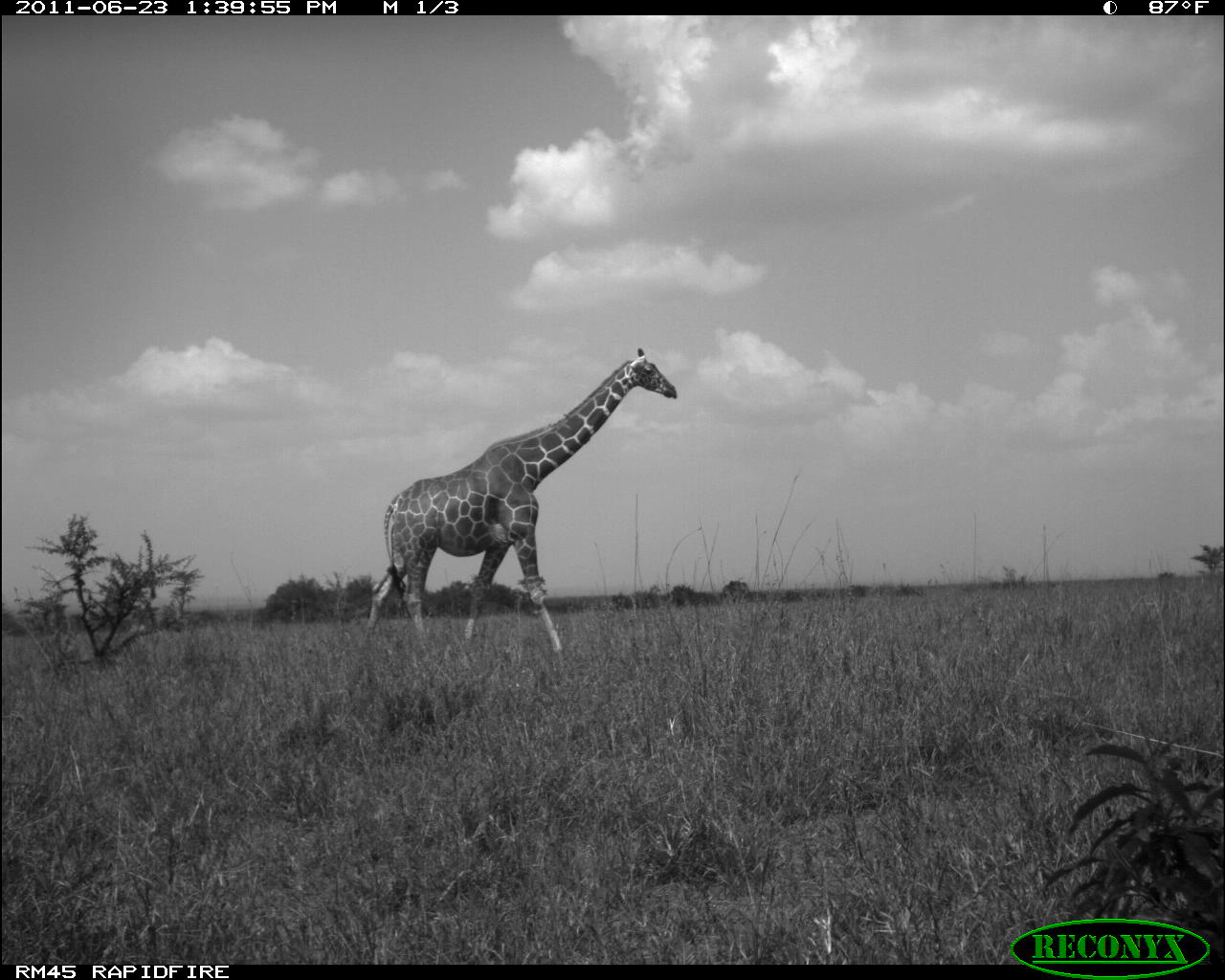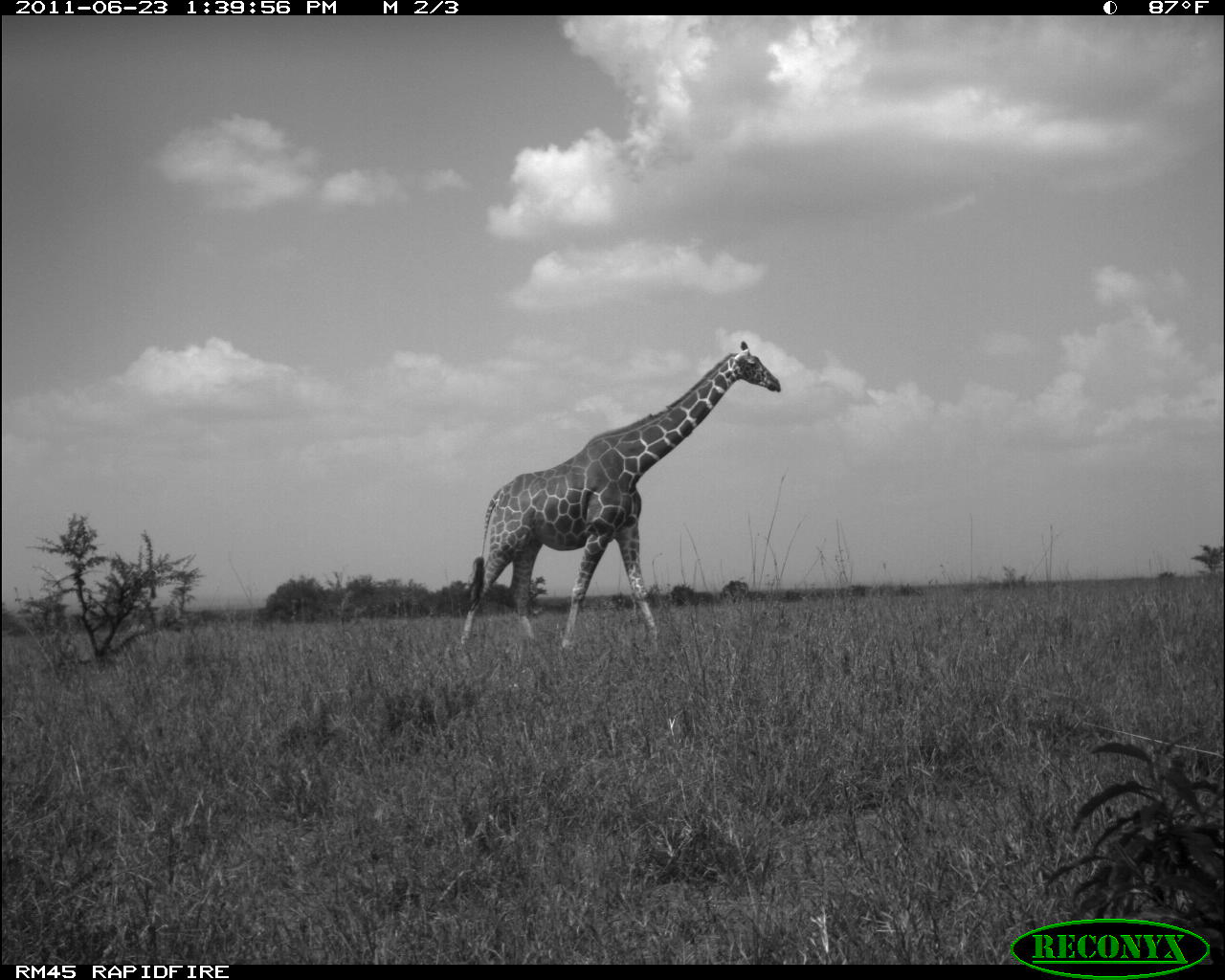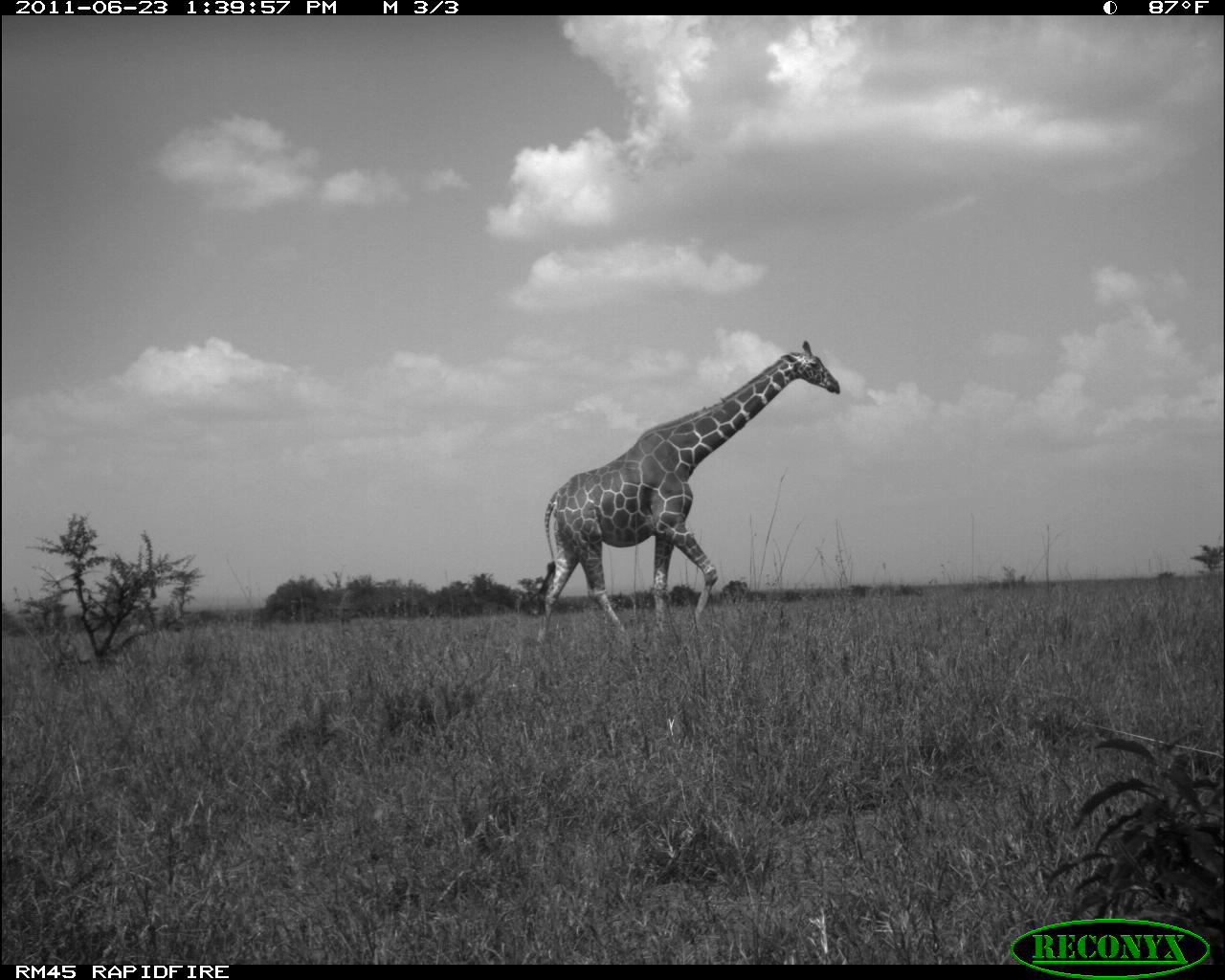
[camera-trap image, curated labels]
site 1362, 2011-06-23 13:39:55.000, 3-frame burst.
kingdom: Animalia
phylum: Chordata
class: Mammalia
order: Artiodactyla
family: Giraffidae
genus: Giraffa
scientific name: Giraffa camelopardalis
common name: giraffe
Giraffa camelopardalis (giraffe), count 1.